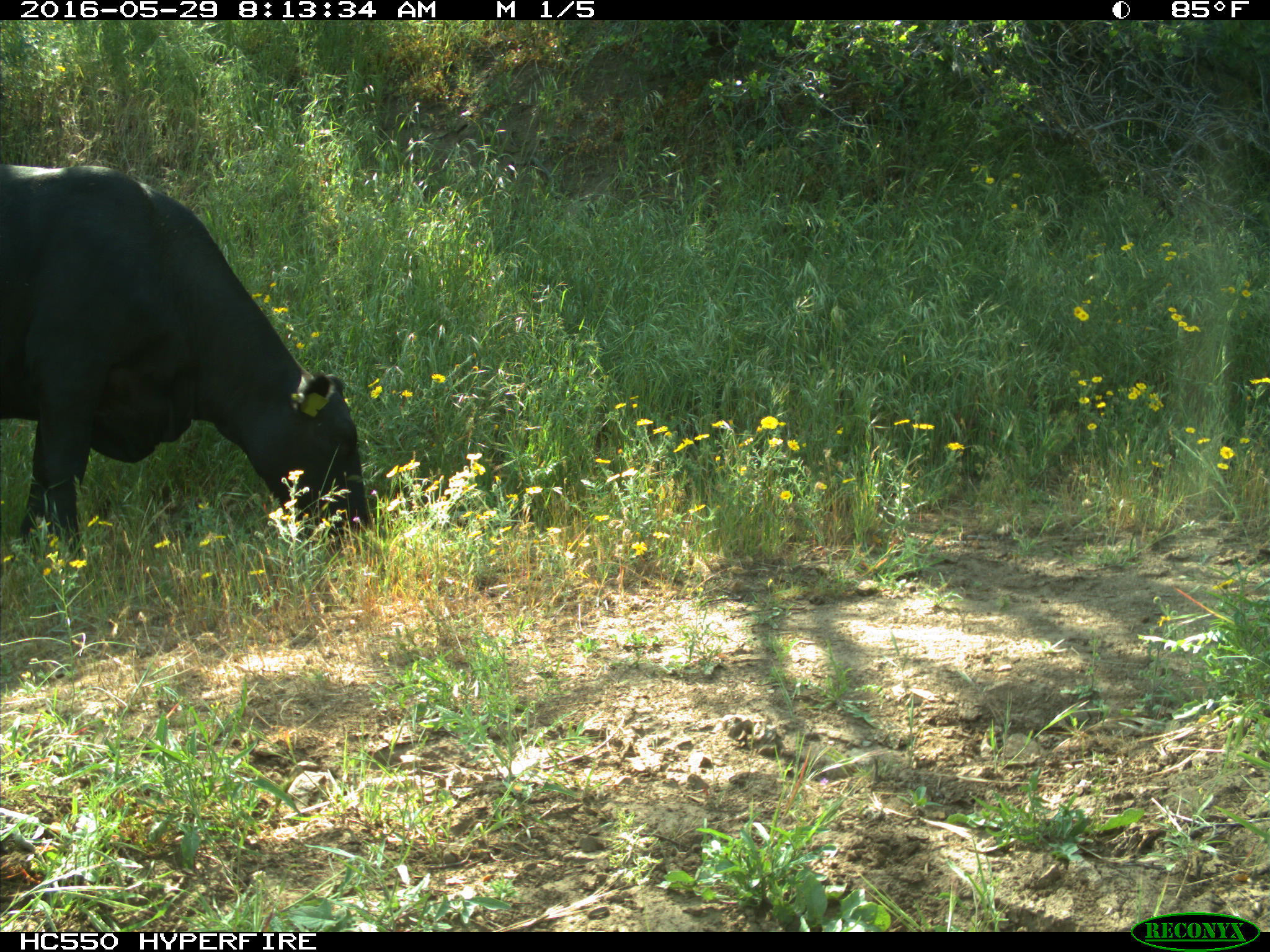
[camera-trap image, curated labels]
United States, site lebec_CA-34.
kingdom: Animalia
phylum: Chordata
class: Mammalia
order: Artiodactyla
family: Bovidae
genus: Bos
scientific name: Bos taurus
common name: domestic cow